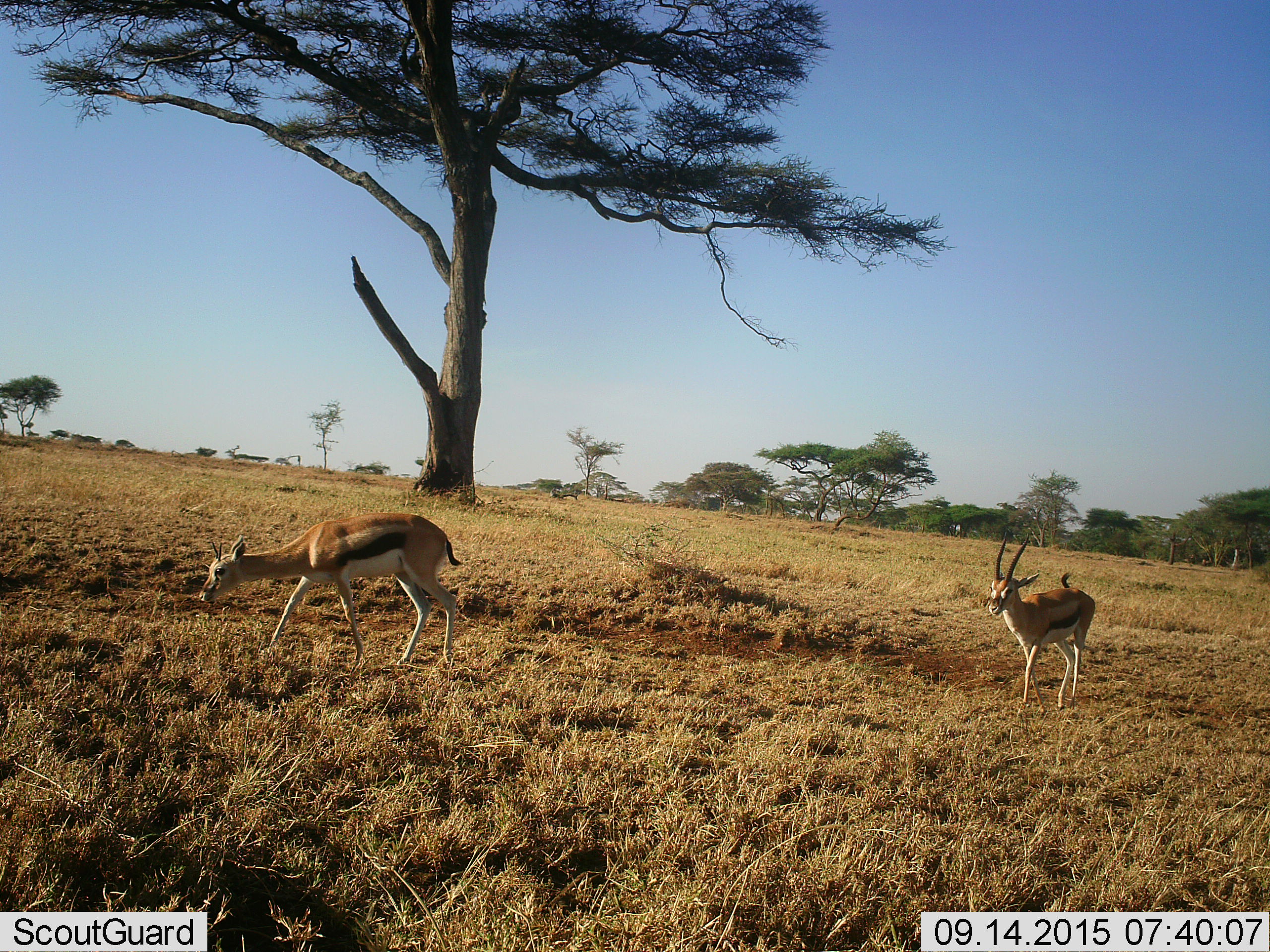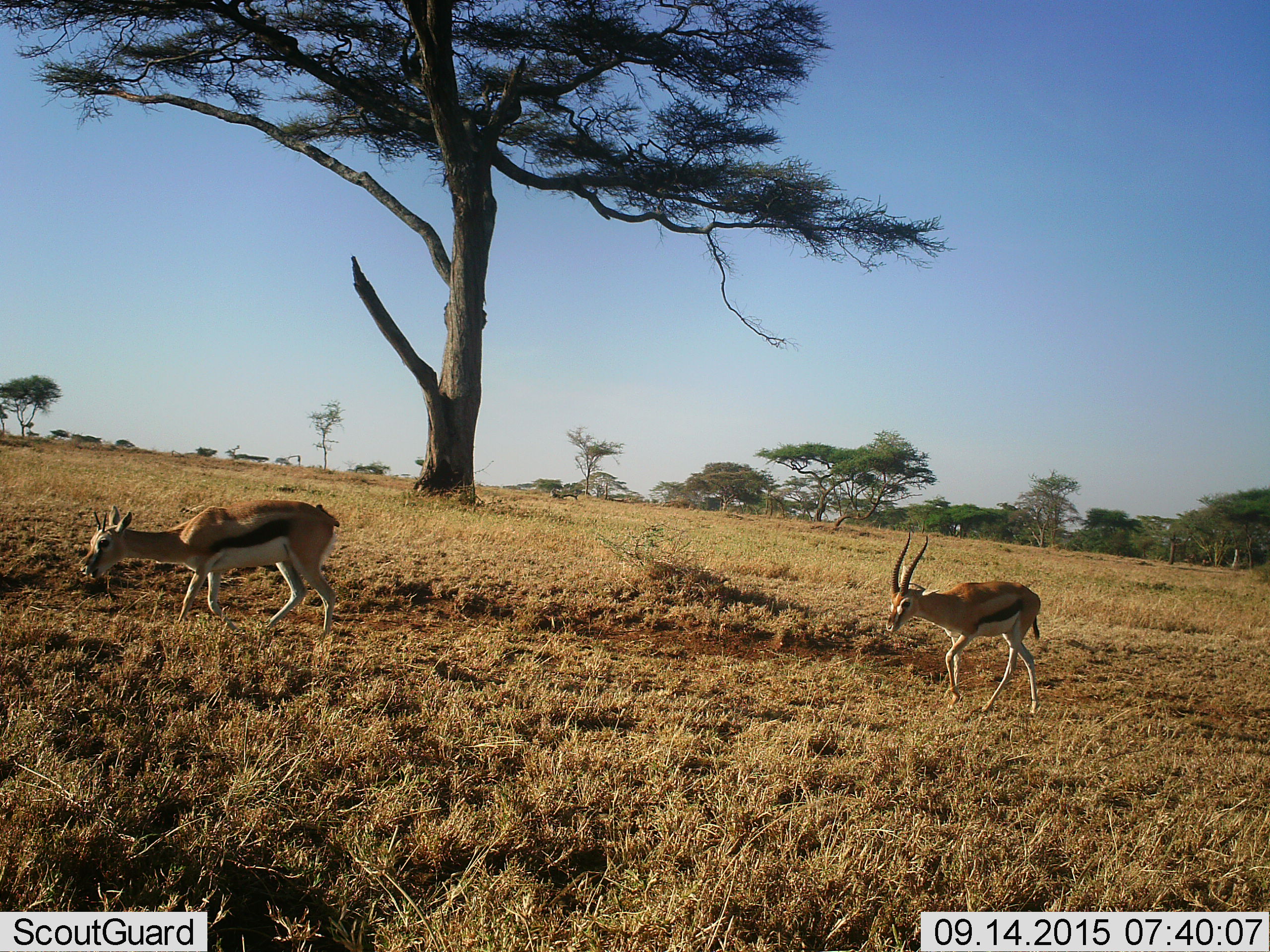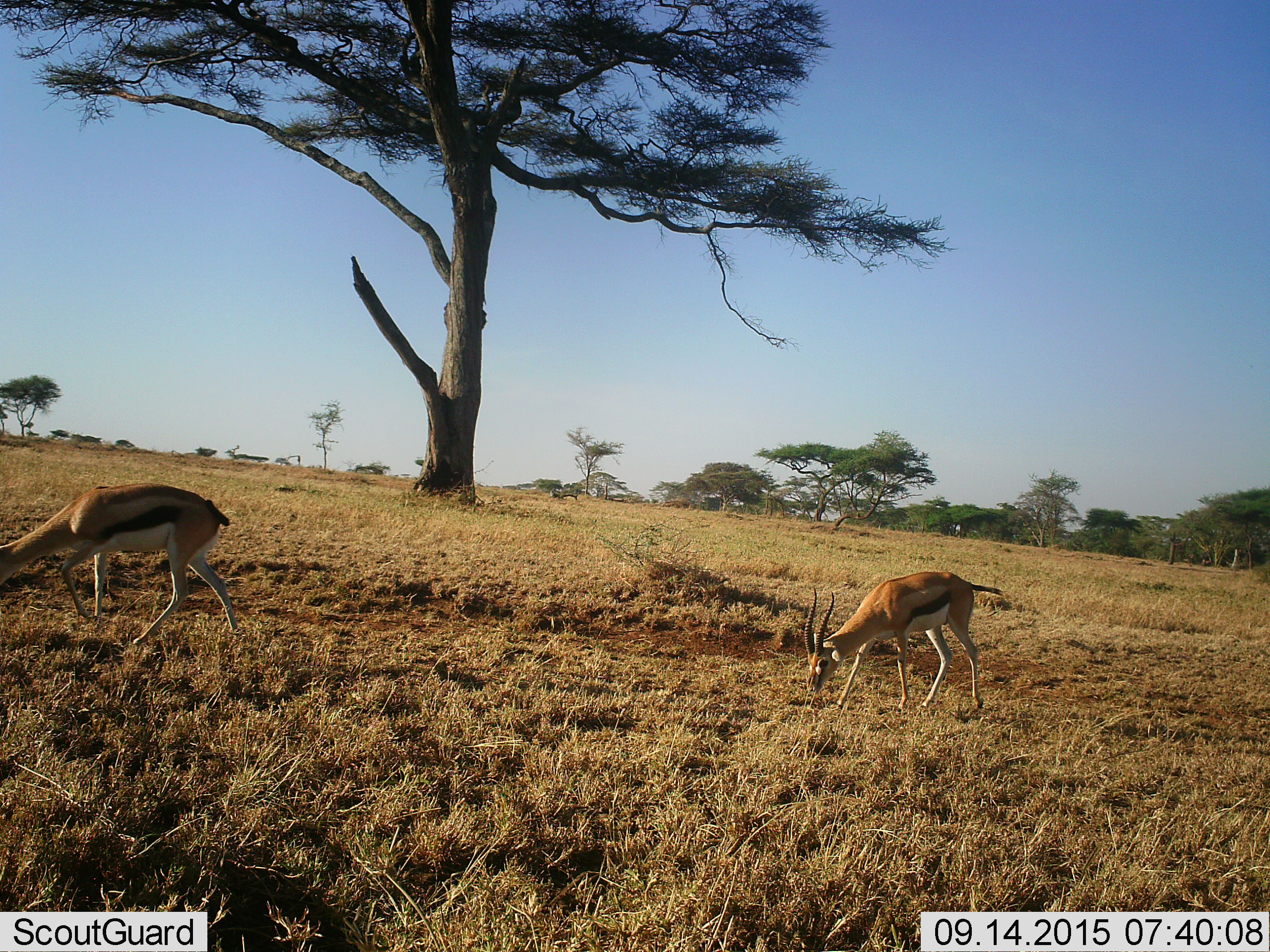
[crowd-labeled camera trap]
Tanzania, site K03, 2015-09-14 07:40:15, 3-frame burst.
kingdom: Animalia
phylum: Chordata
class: Mammalia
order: Artiodactyla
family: Bovidae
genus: Eudorcas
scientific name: Eudorcas thomsonii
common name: thomson's gazelle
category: gazellethomsons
Gazellethomsons (thomson's gazelle) (Eudorcas thomsonii), count 2. Behavior (volunteer vote fractions): standing 12%, resting 0%, moving 88%, interacting 0%. Young present (vote fraction): 25%. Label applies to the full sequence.